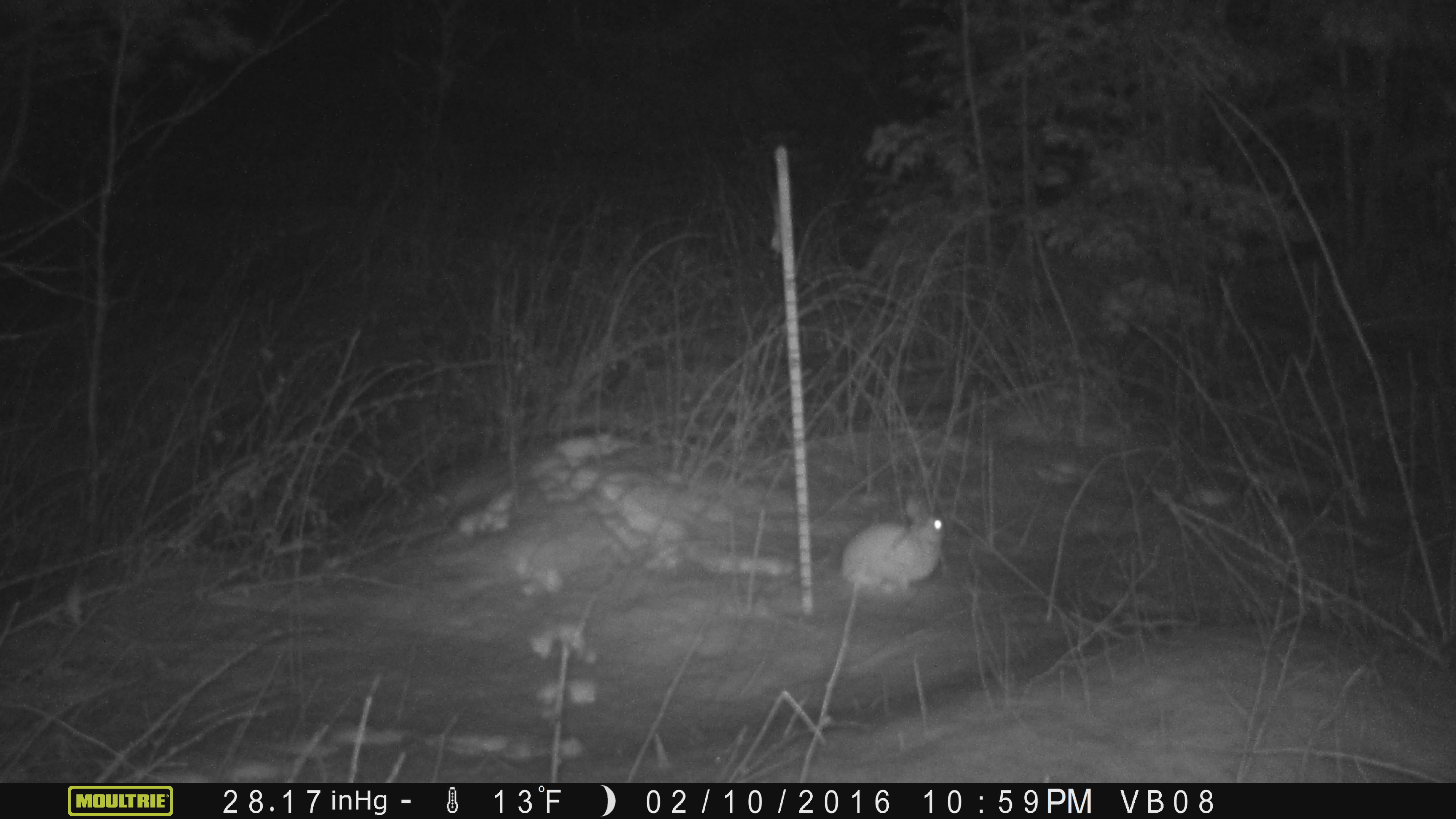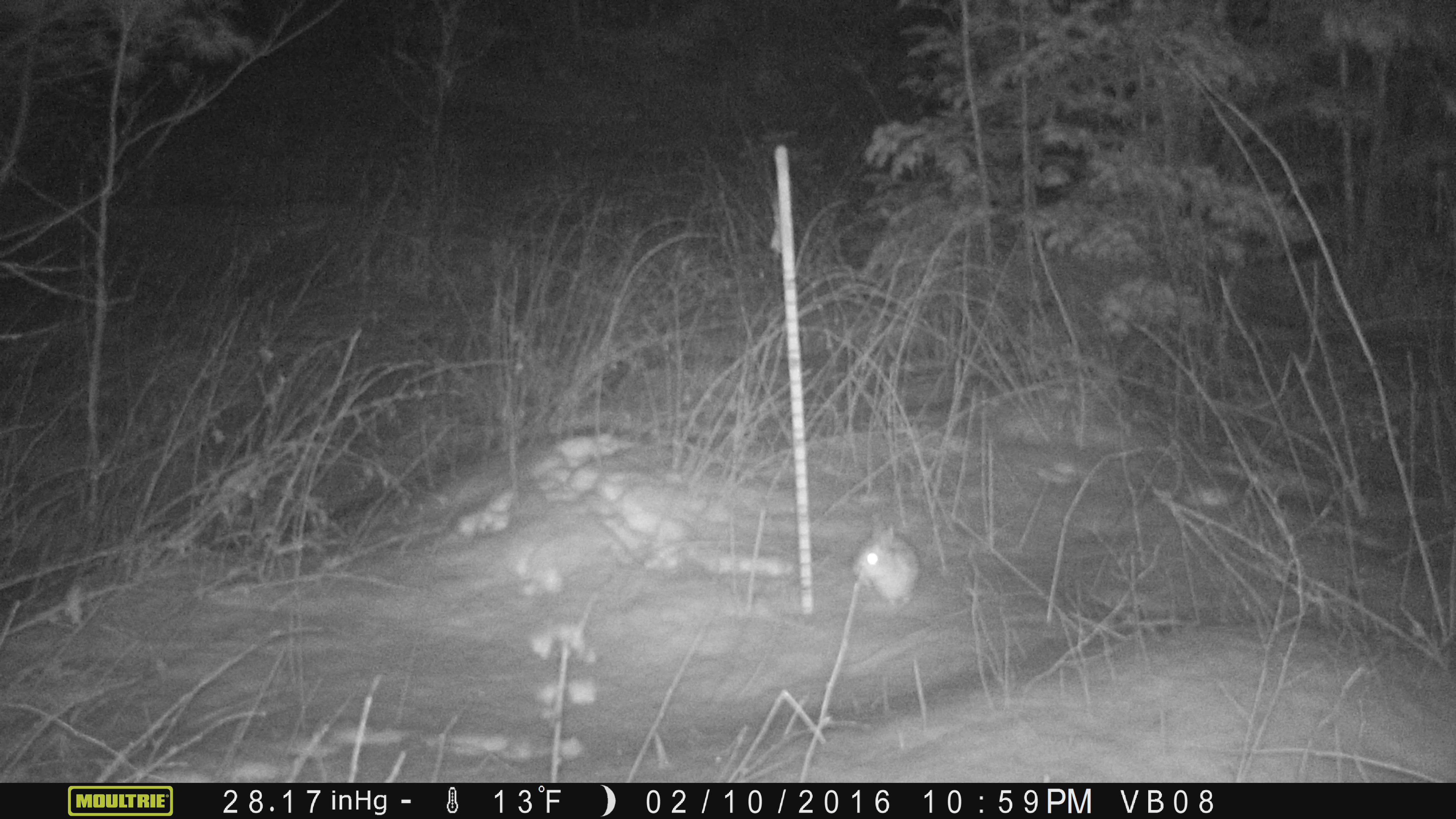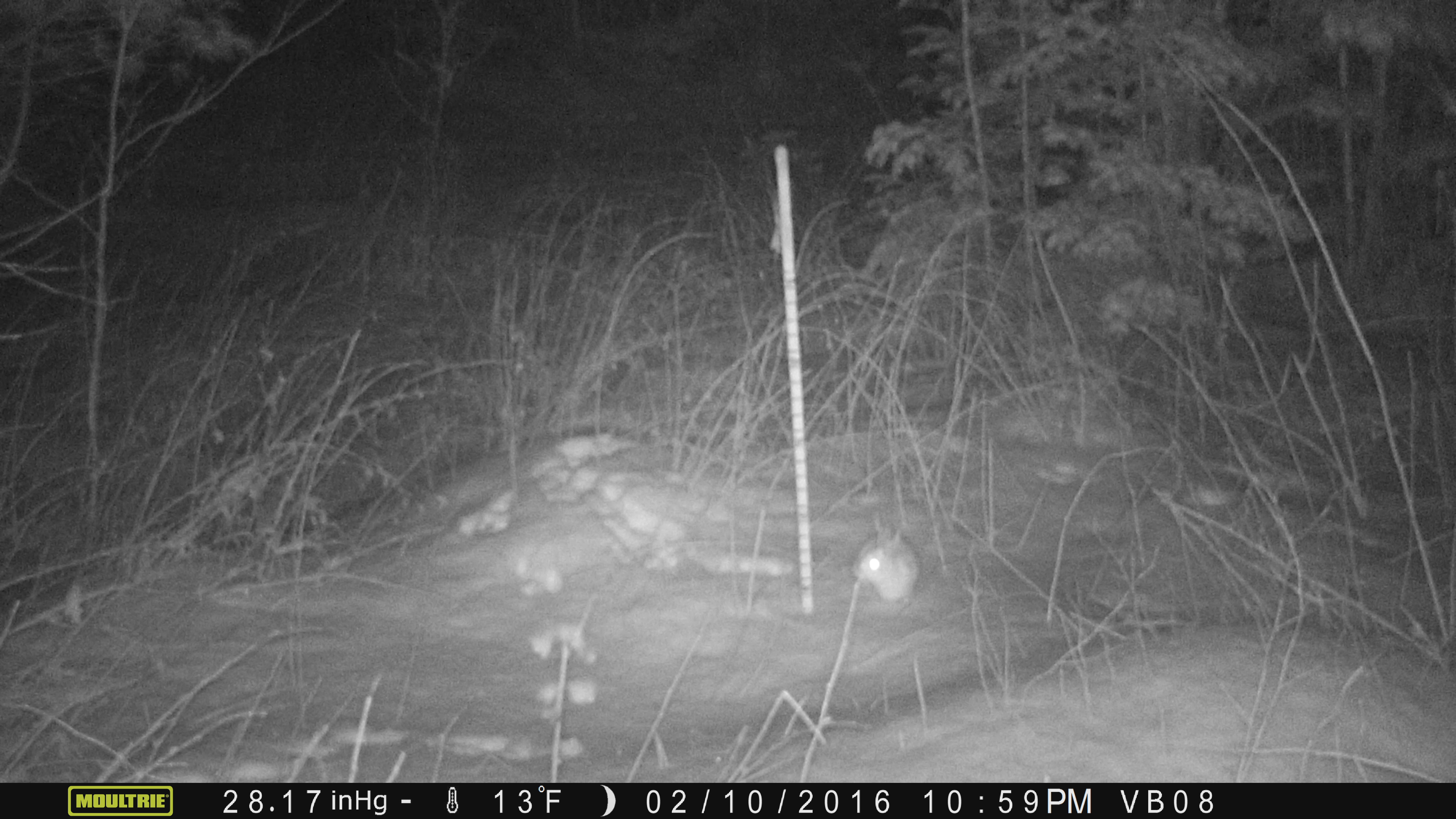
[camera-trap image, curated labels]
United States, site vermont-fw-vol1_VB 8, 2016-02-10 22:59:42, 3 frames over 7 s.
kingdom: Animalia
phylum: Chordata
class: Mammalia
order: Lagomorpha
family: Leporidae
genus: Lepus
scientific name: Lepus americanus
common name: snowshoe hare